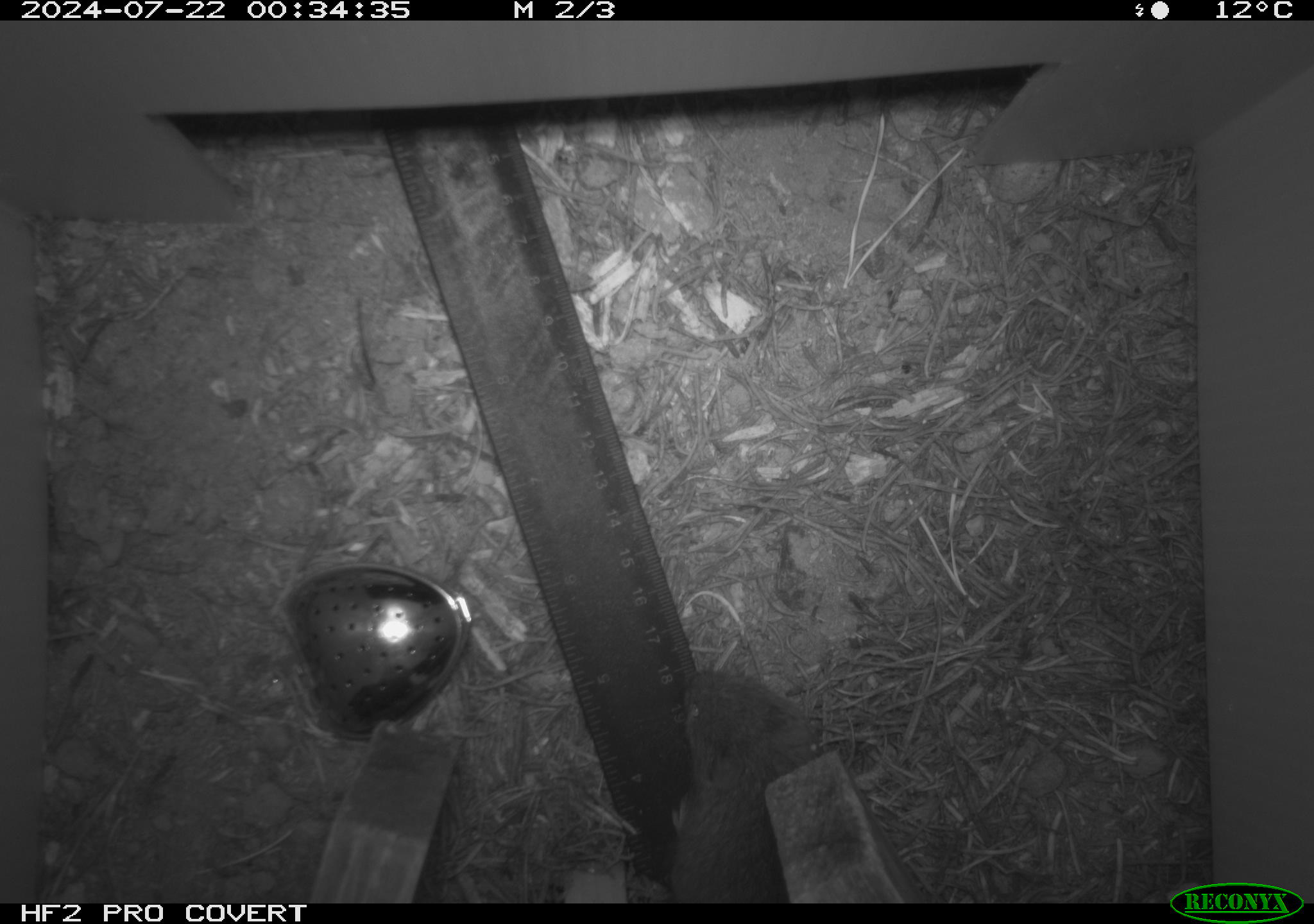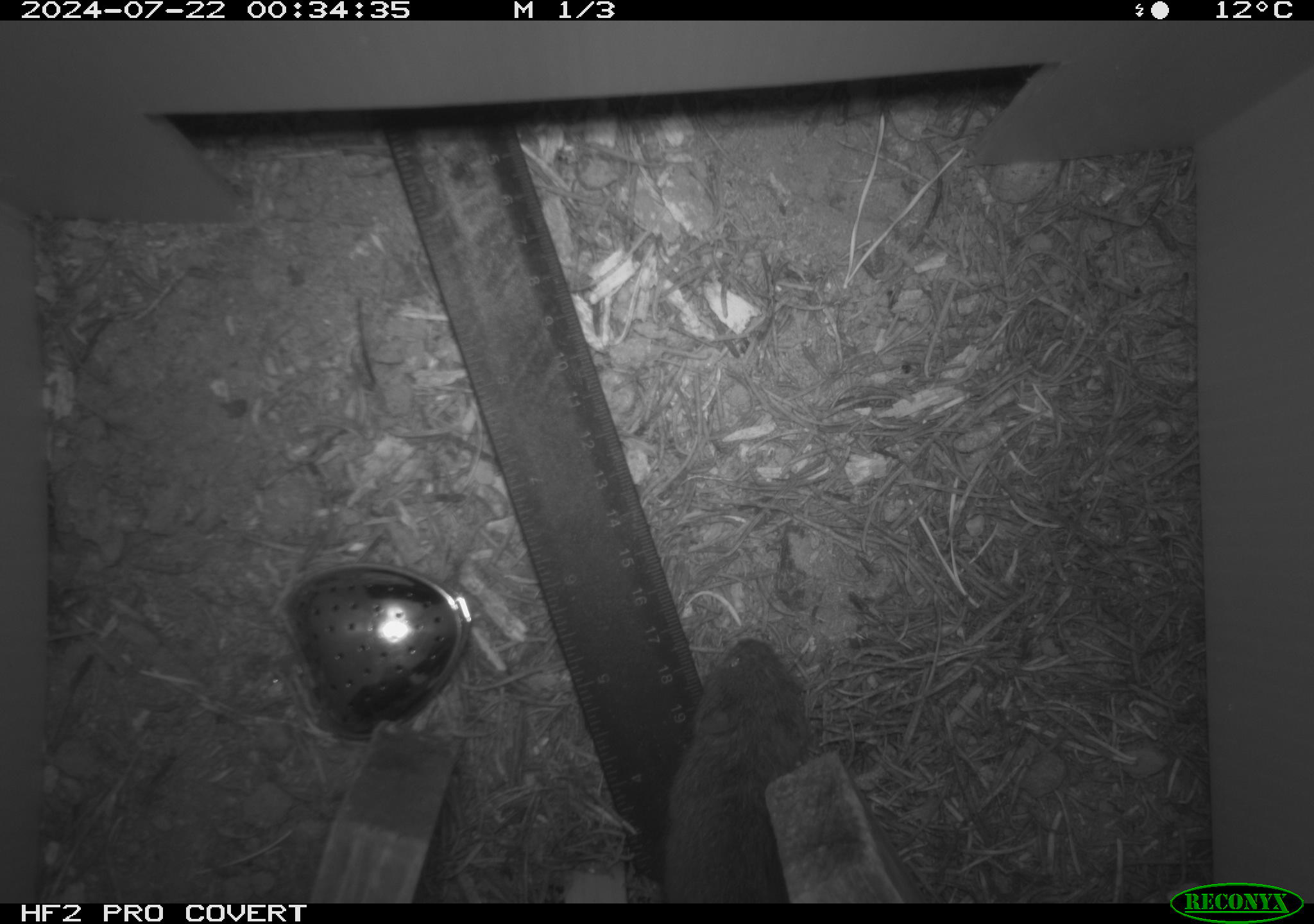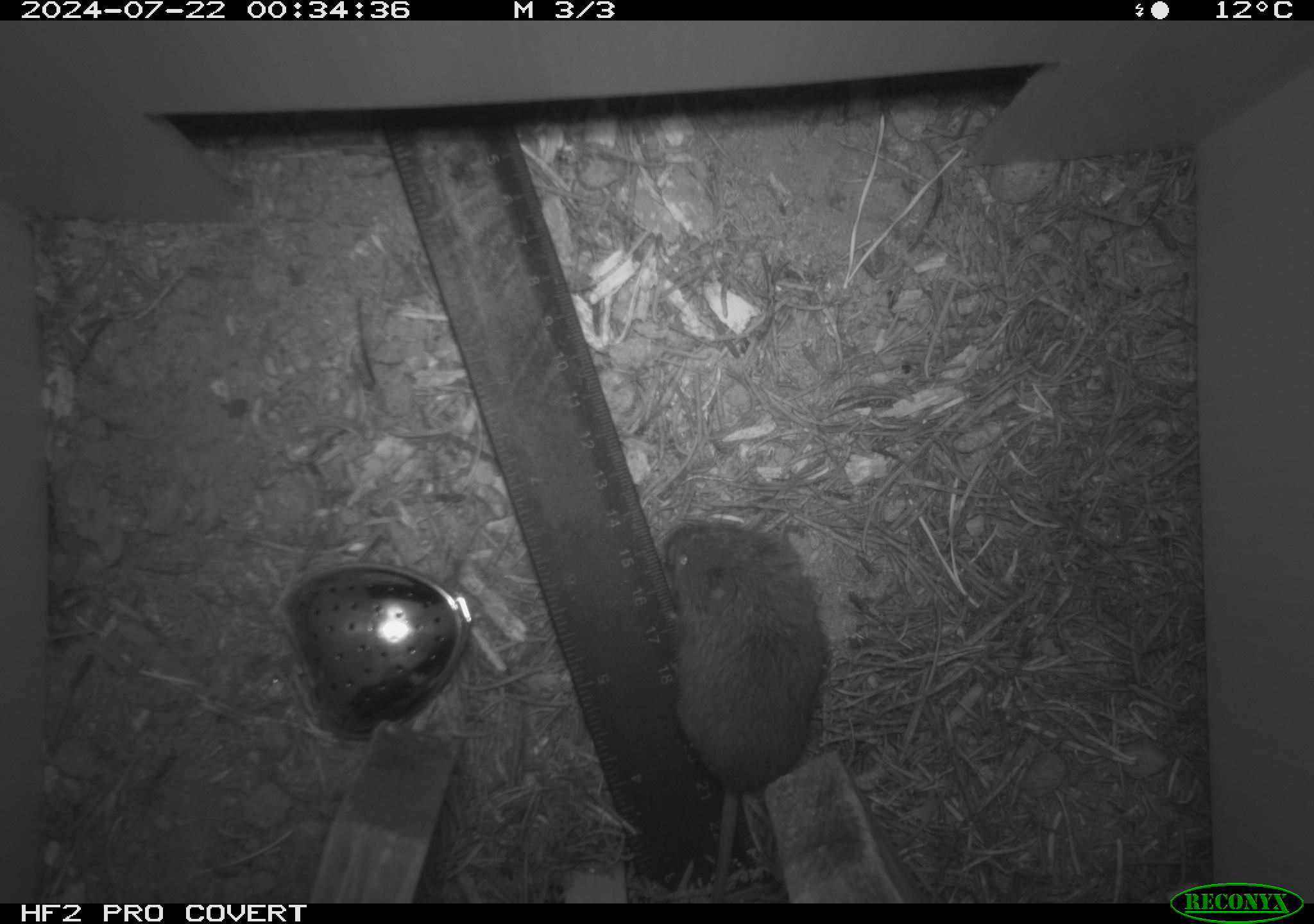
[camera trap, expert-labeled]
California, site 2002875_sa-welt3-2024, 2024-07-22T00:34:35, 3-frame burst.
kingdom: Animalia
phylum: Chordata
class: Mammalia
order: Rodentia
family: Cricetidae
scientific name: Arvicolinae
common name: voles, lemmings, and muskrats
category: arvicolinae subfamily